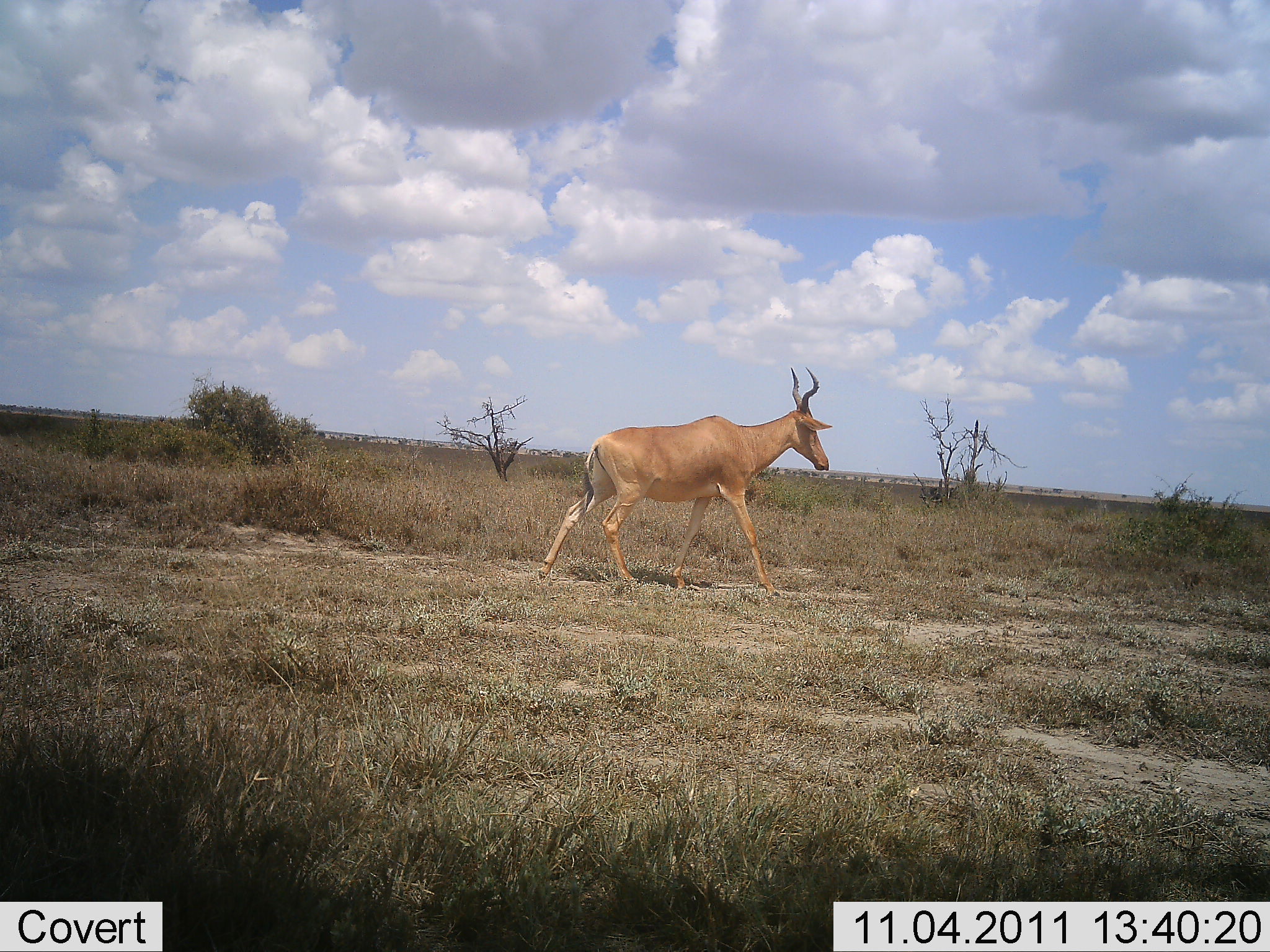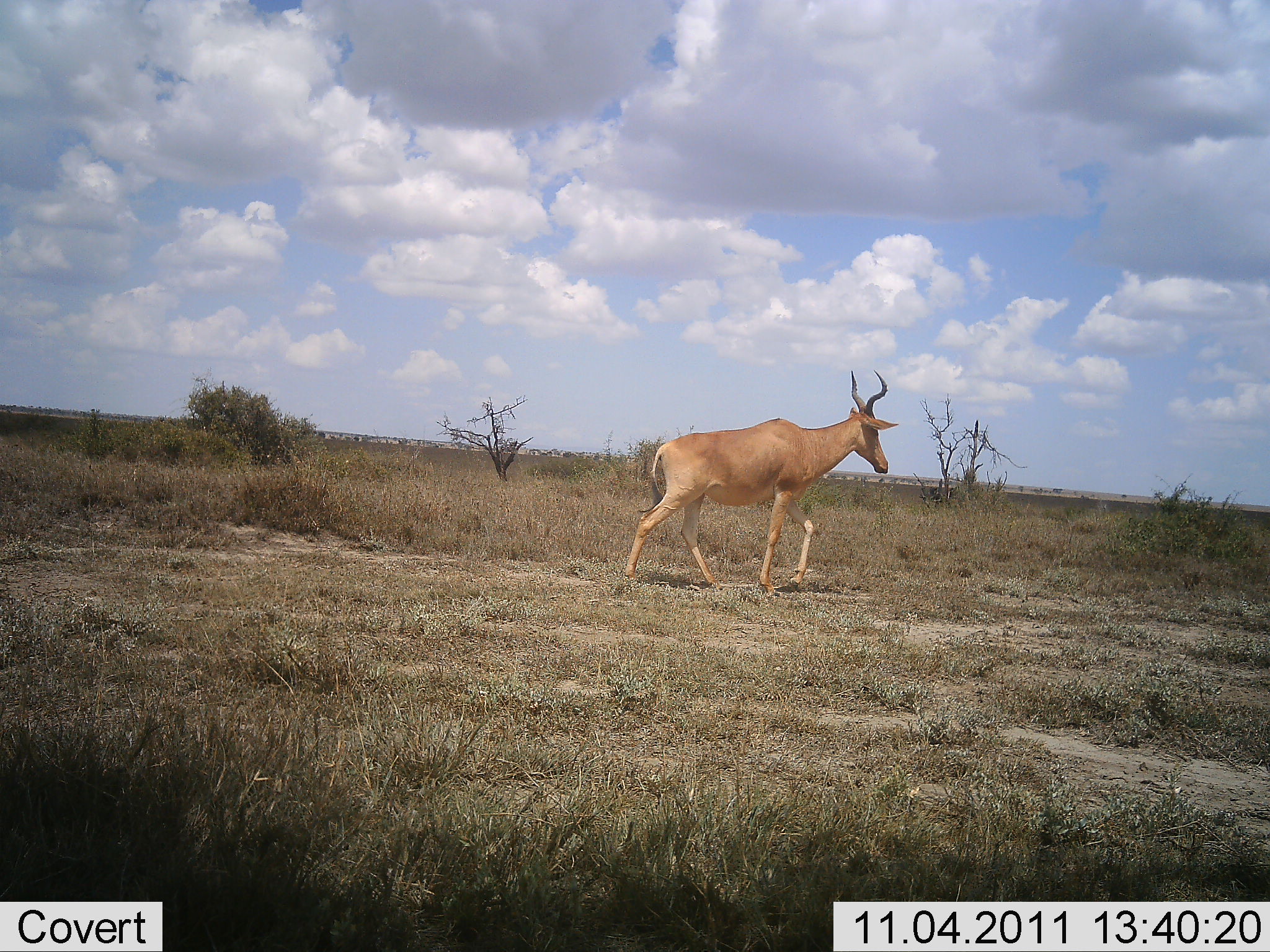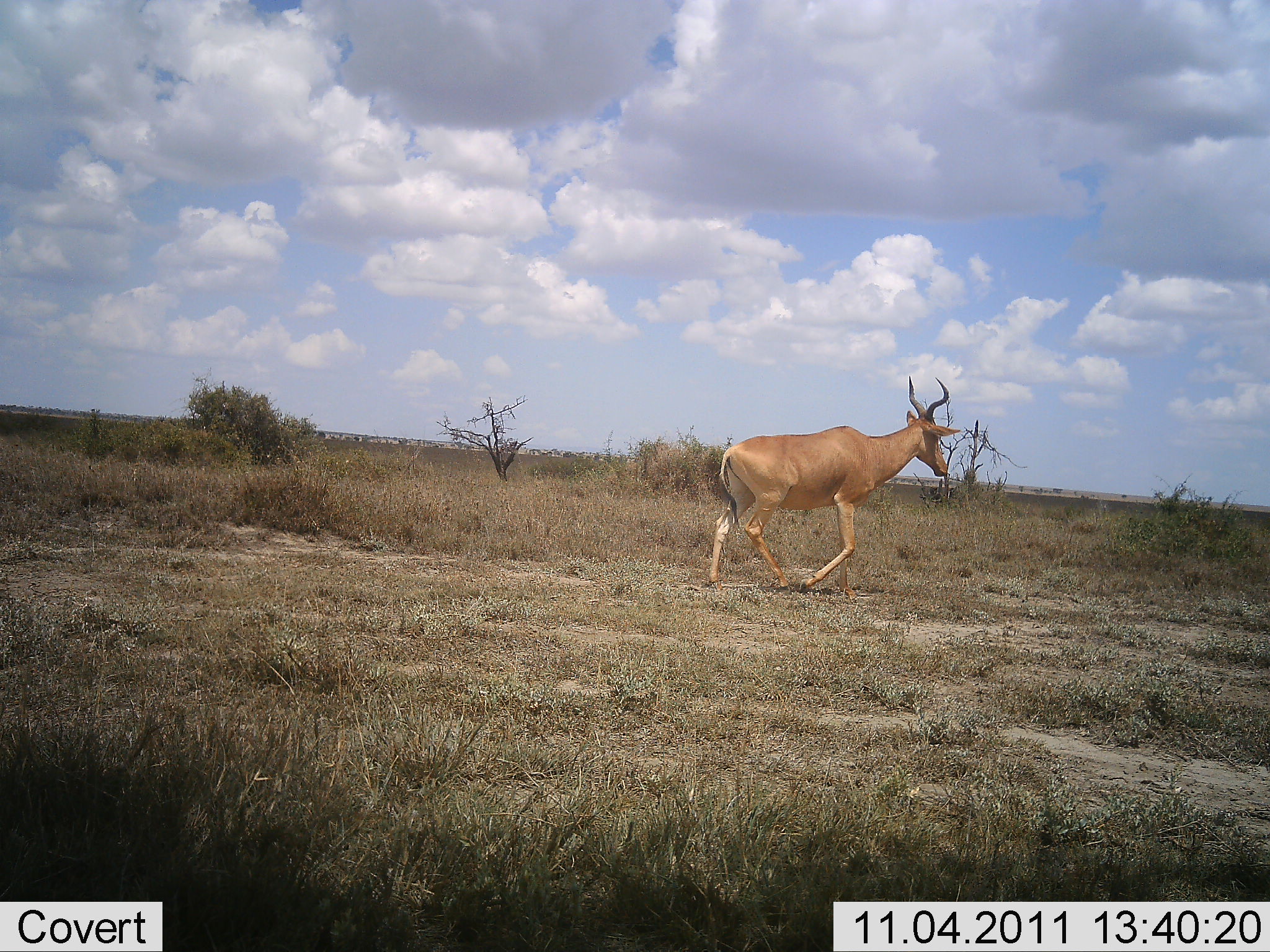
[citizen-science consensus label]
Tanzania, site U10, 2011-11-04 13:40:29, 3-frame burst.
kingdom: Animalia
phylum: Chordata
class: Mammalia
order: Artiodactyla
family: Bovidae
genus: Alcelaphus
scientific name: Alcelaphus buselaphus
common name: hartebeest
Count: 1.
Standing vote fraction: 0%.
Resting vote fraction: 0%.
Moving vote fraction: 100%.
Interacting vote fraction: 0%.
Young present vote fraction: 0%.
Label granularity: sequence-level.